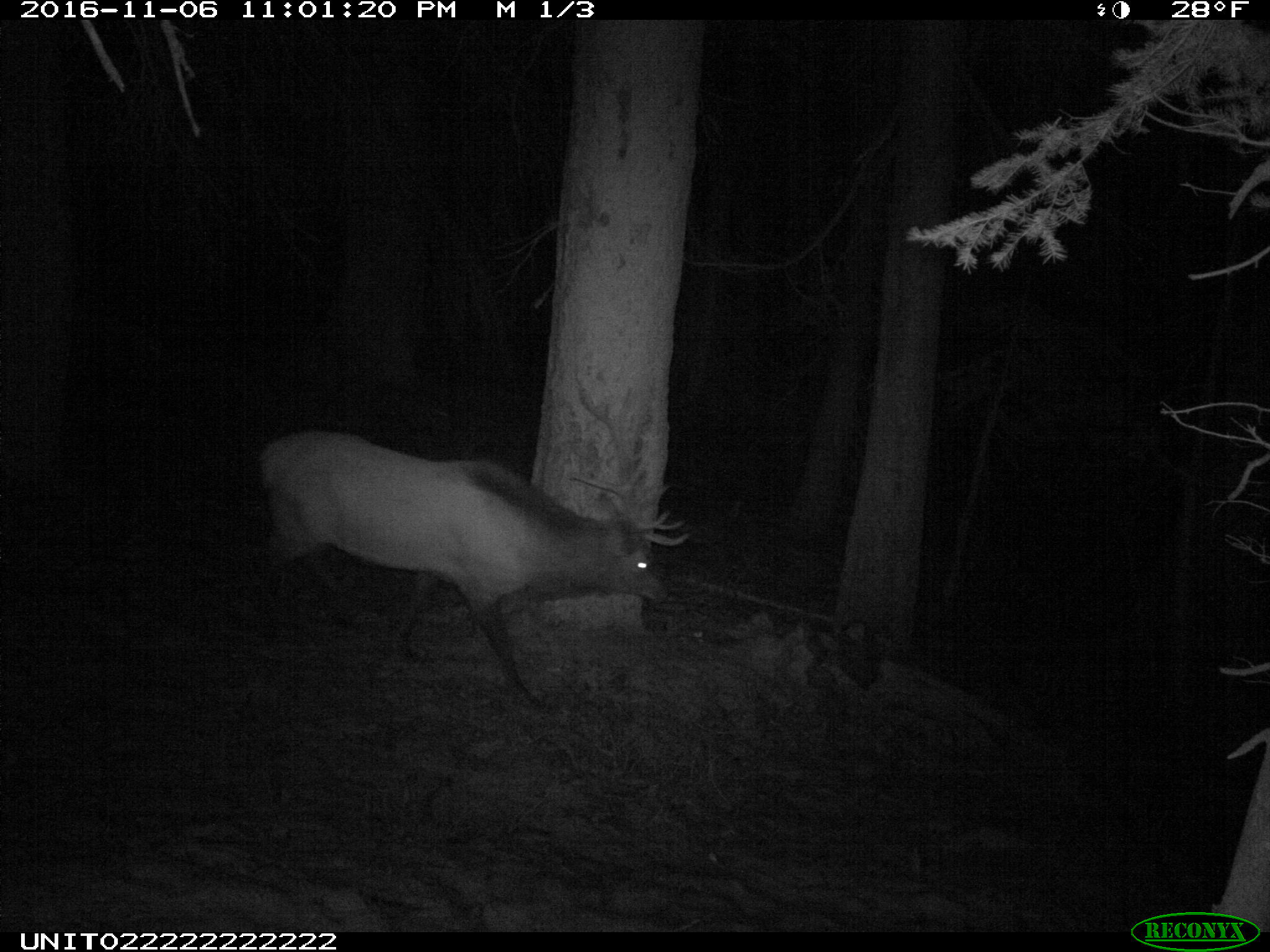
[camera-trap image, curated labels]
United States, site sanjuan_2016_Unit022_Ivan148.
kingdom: Animalia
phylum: Chordata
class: Mammalia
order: Artiodactyla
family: Cervidae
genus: Cervus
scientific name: Cervus elaphus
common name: red deer